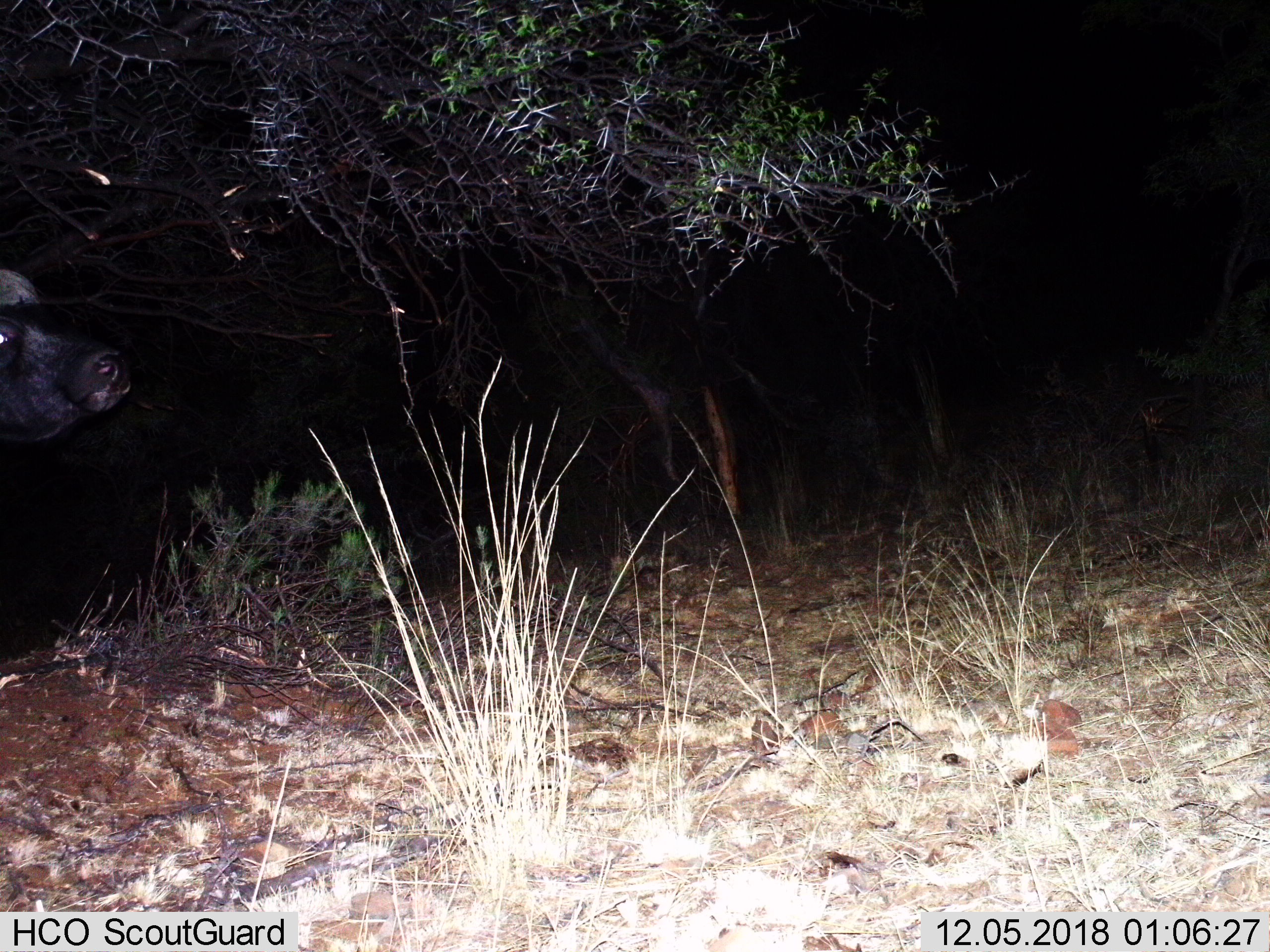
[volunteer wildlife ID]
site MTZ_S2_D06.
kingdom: Animalia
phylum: Chordata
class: Mammalia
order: Artiodactyla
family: Bovidae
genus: Syncerus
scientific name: Syncerus caffer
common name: african buffalo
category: buffalo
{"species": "buffalo (african buffalo) (Syncerus caffer)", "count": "1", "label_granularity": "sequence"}